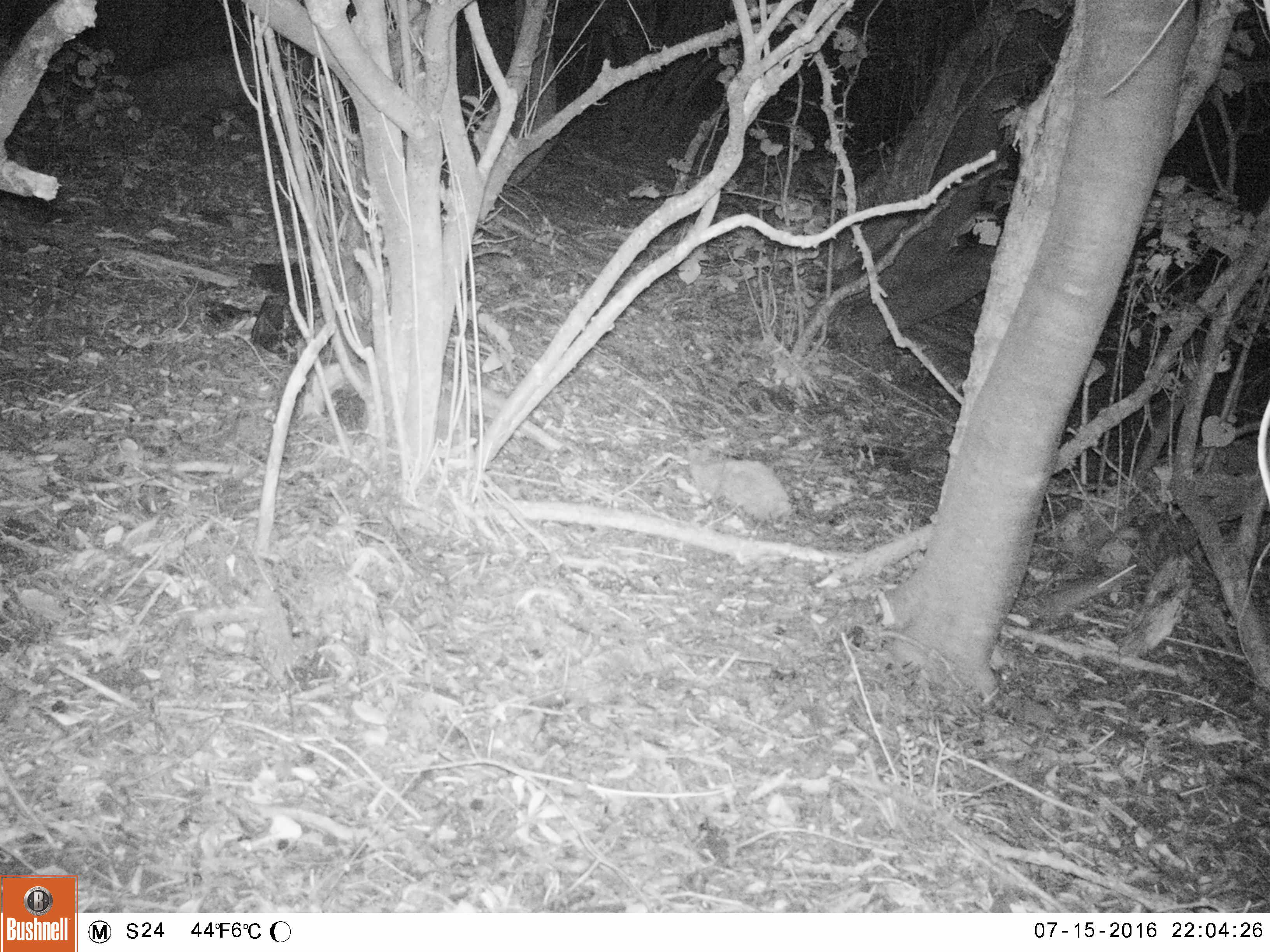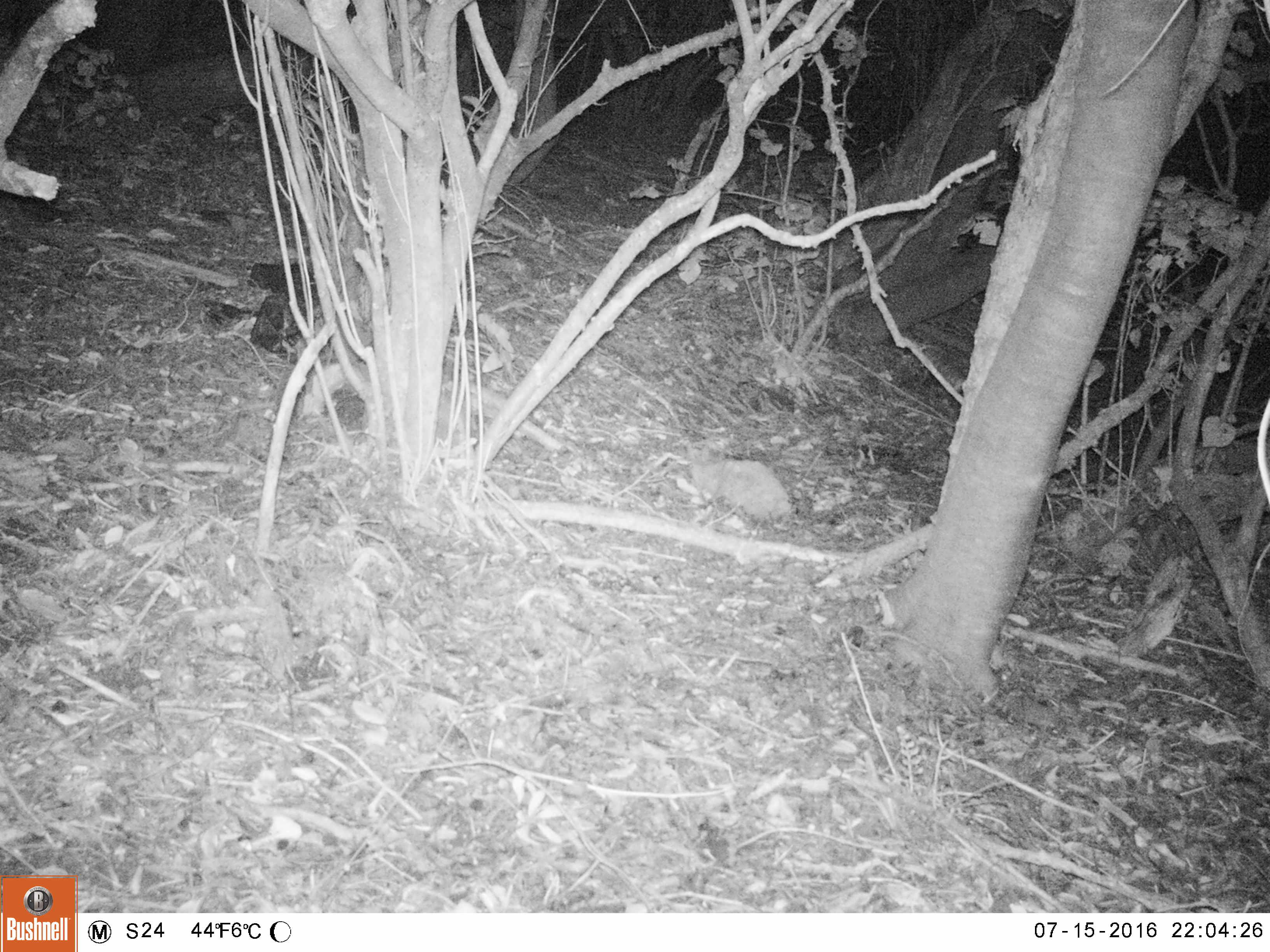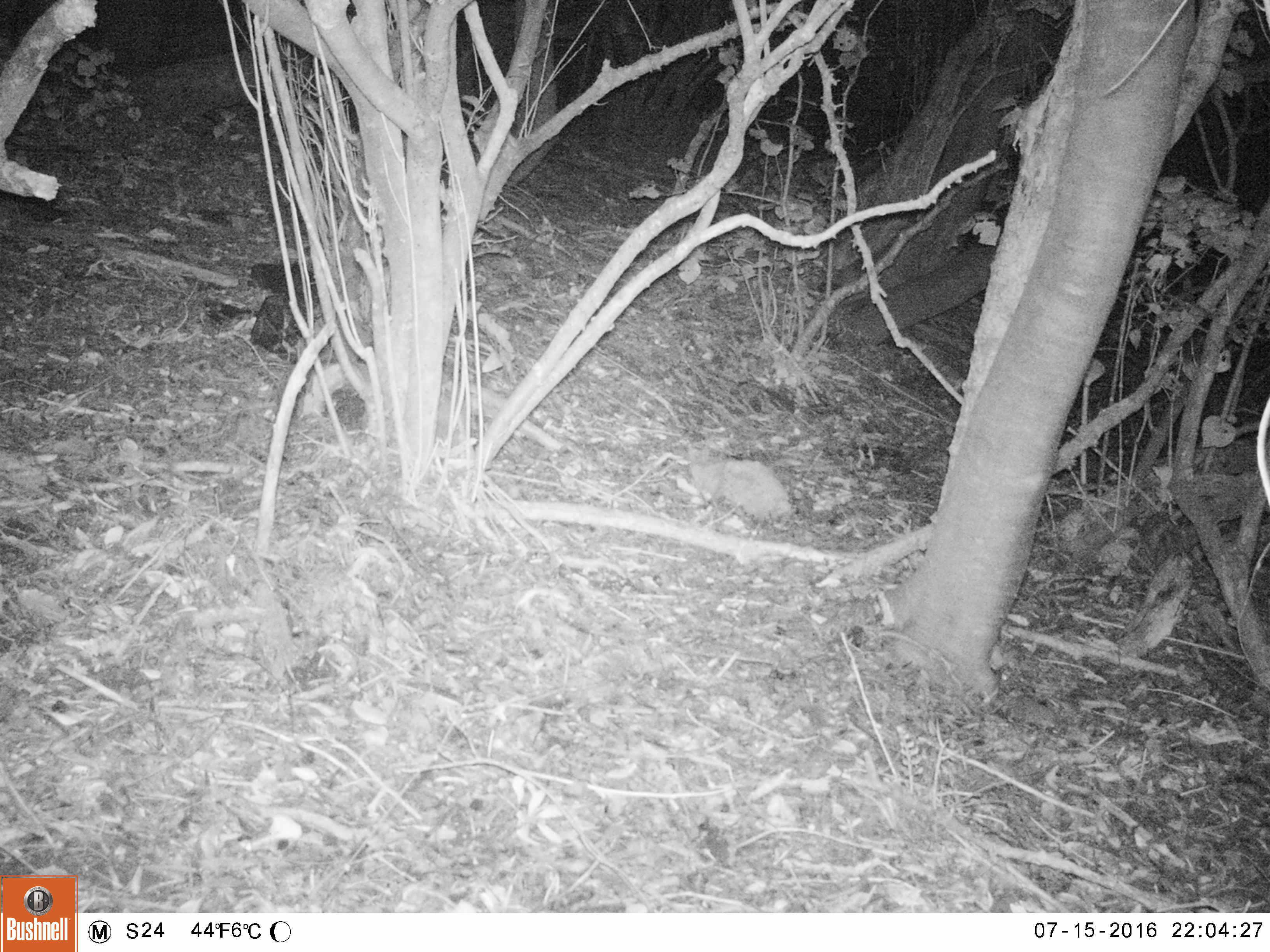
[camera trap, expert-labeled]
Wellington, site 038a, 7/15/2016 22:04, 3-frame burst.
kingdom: Animalia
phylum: Chordata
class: Mammalia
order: Rodentia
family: Muridae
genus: Rattus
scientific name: Rattus rattus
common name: ship rat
Ship rat (Rattus rattus).